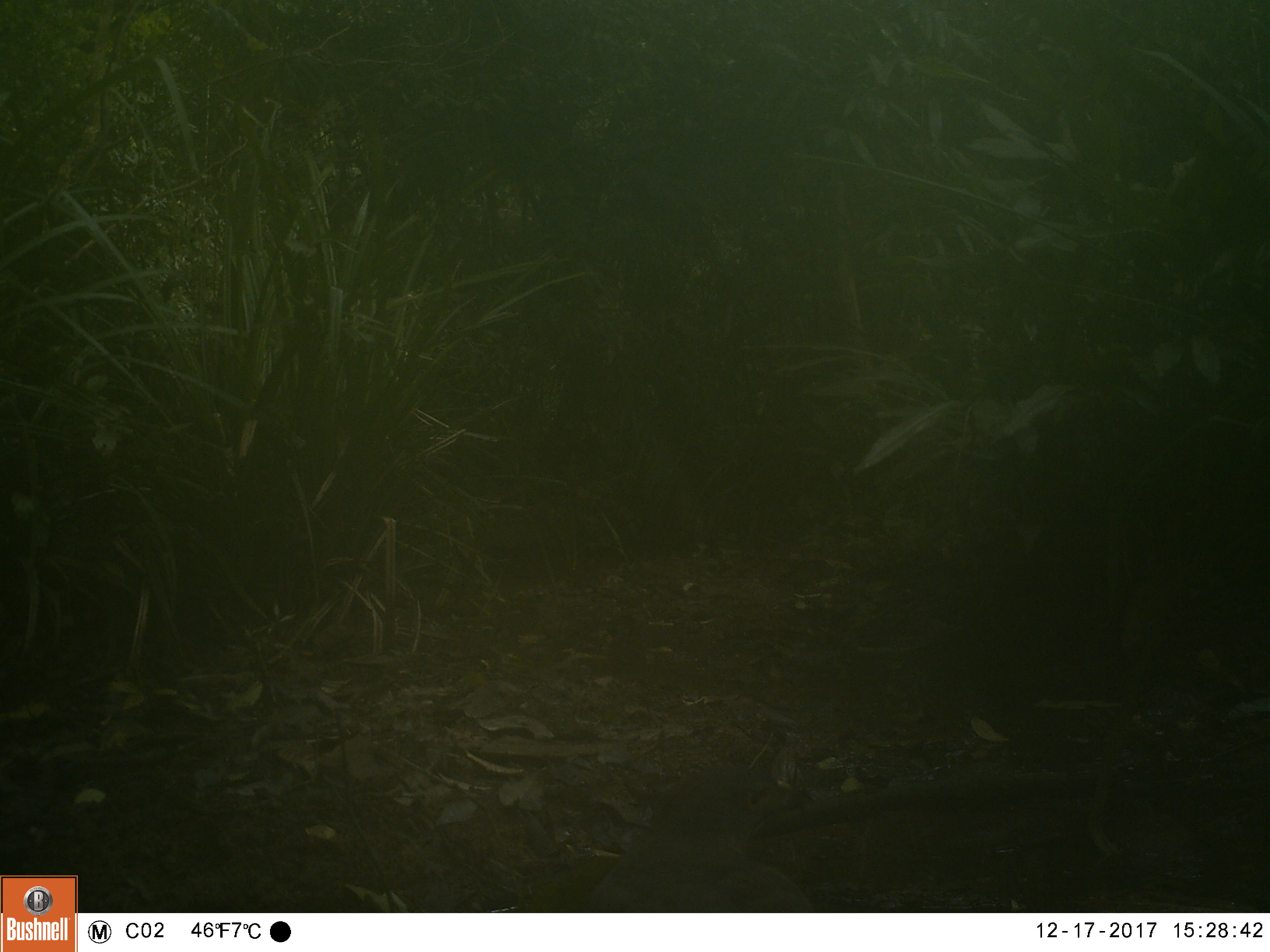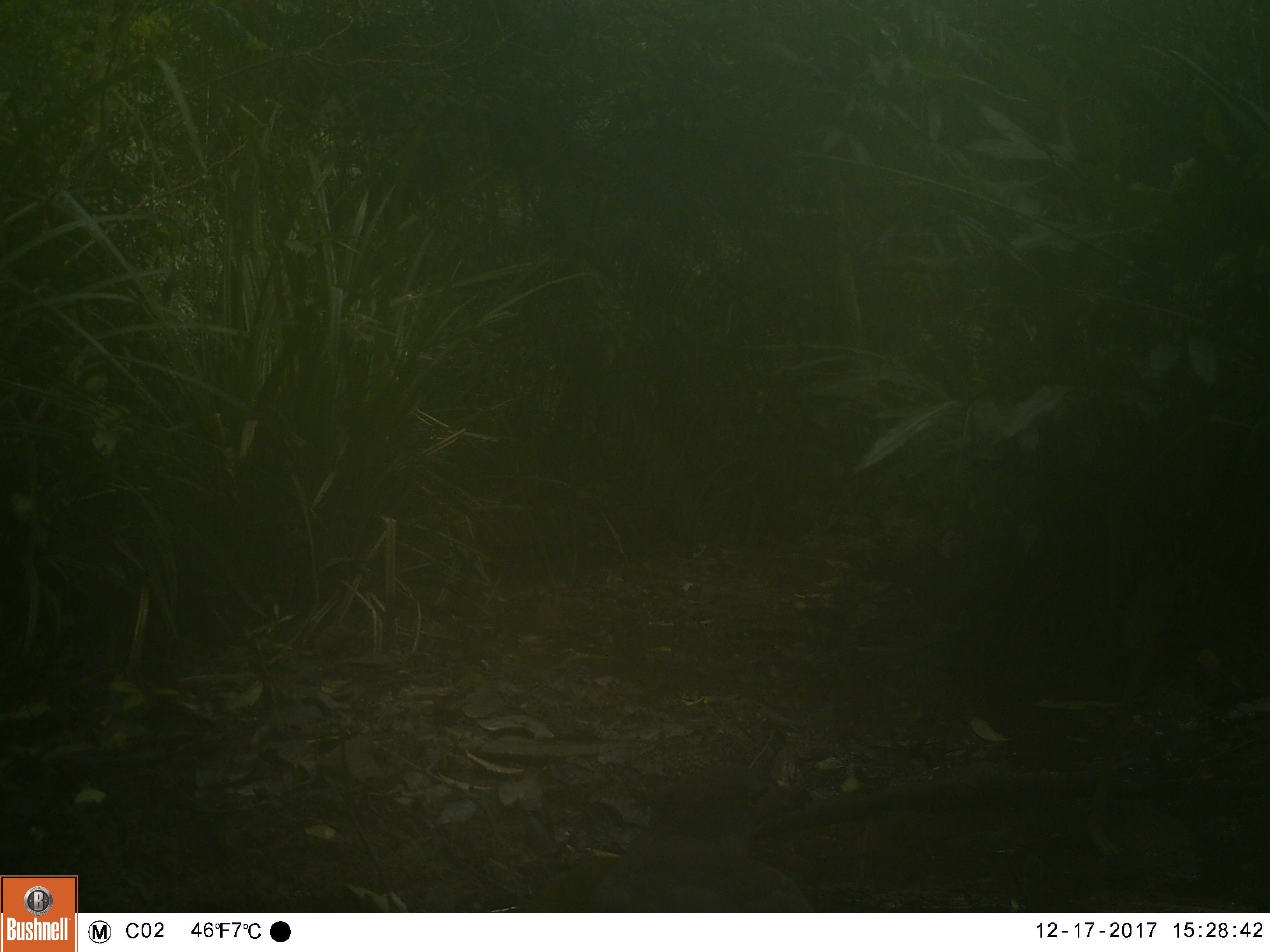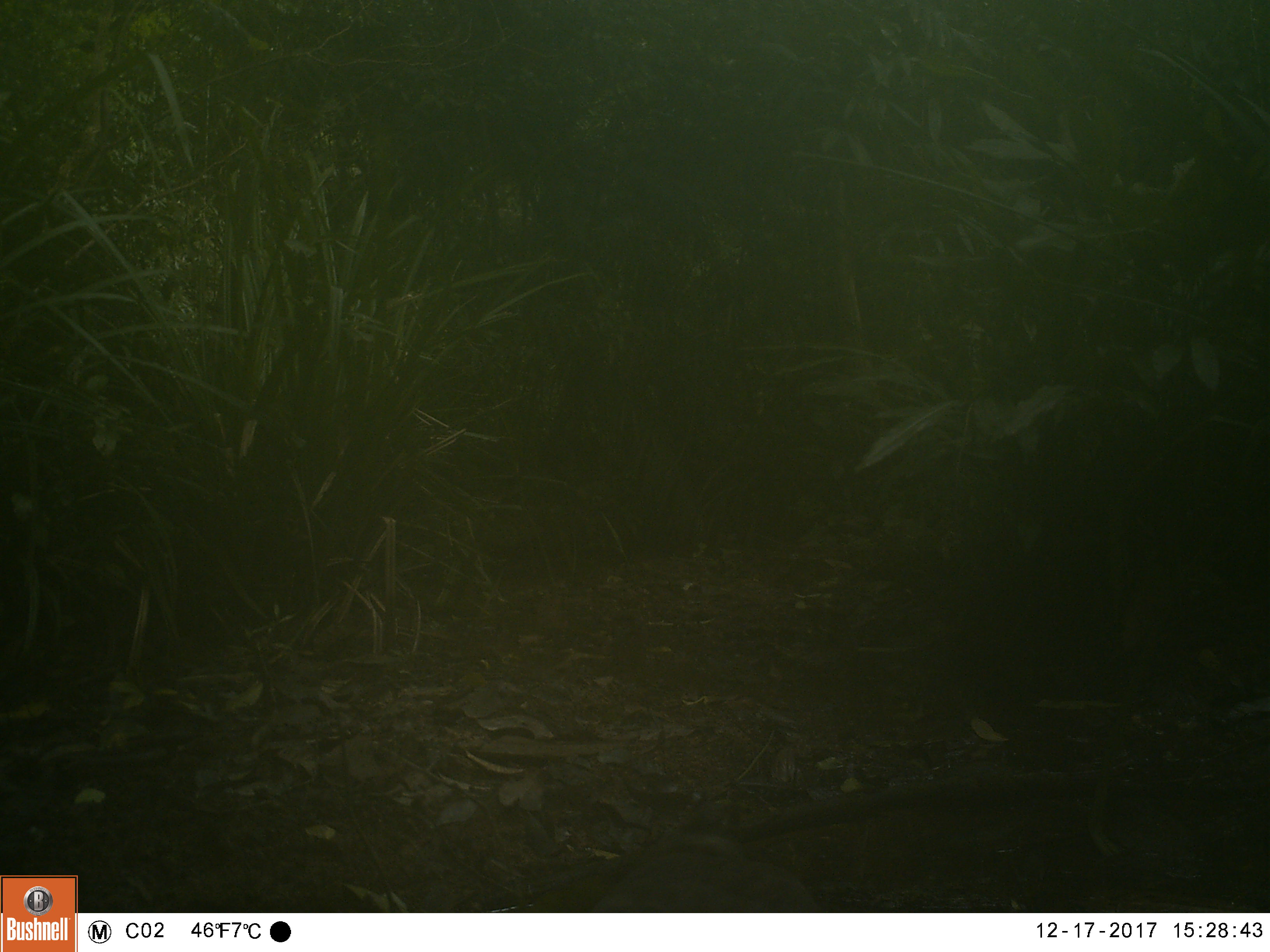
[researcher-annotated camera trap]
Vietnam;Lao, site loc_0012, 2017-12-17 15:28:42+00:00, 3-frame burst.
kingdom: Animalia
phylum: Chordata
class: Aves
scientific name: Aves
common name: bird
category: unidentified bird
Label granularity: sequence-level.